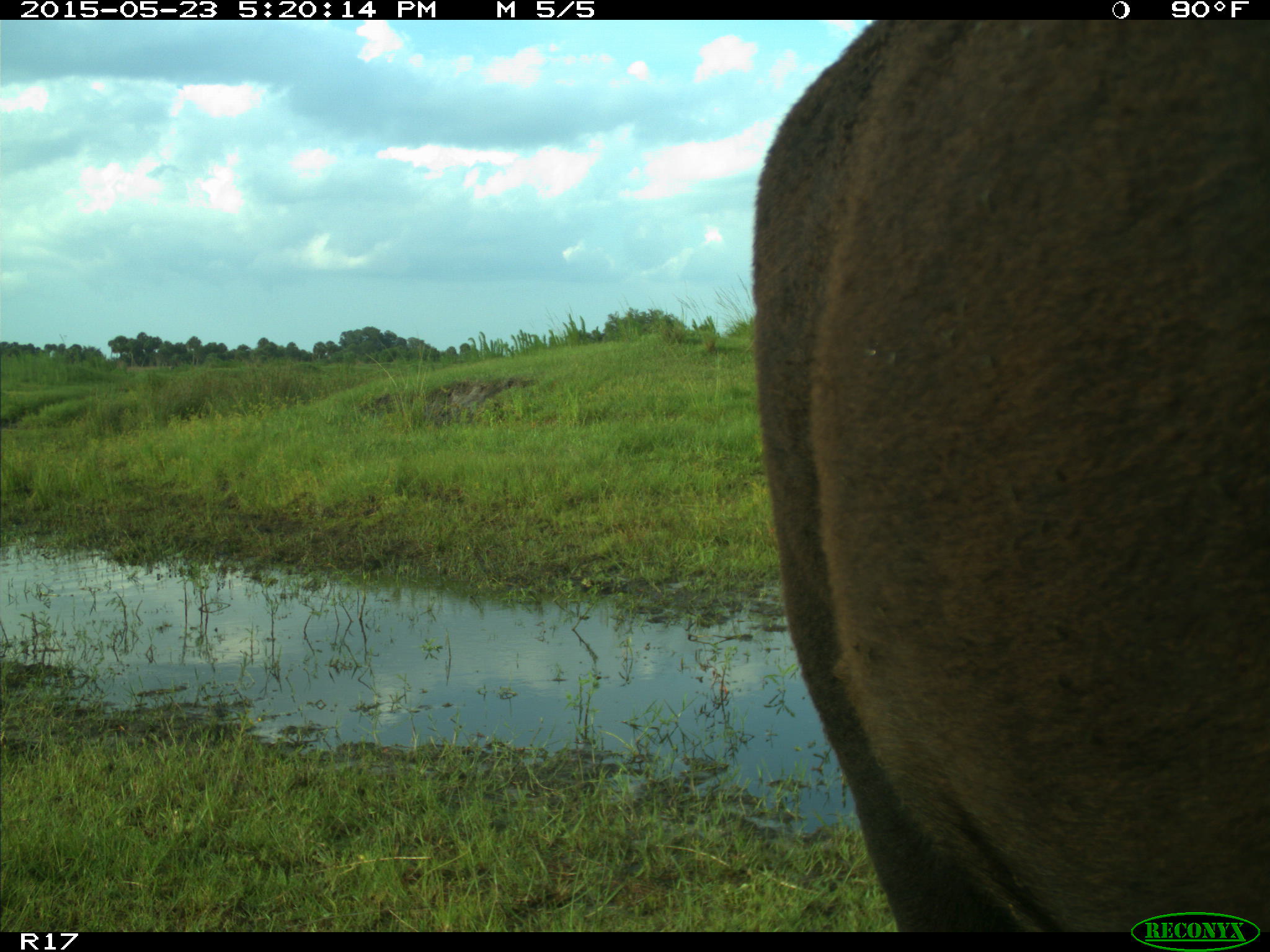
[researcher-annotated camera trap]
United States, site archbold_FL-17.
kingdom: Animalia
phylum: Chordata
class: Mammalia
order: Artiodactyla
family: Bovidae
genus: Bos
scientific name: Bos taurus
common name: domestic cow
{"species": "Bos taurus (domestic cow)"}